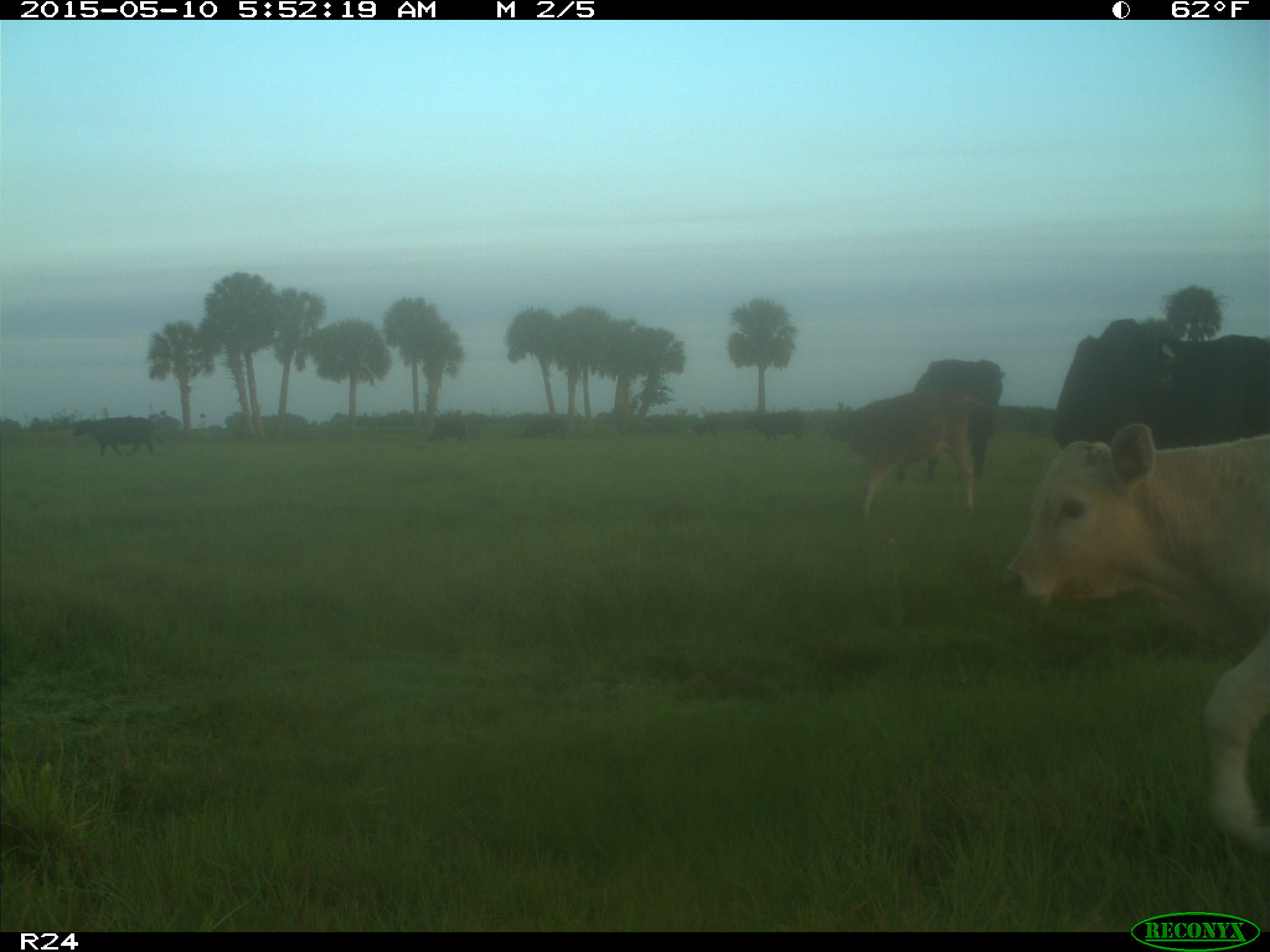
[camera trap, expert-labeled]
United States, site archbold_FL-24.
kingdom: Animalia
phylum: Chordata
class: Mammalia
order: Artiodactyla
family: Bovidae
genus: Bos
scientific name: Bos taurus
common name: domestic cow